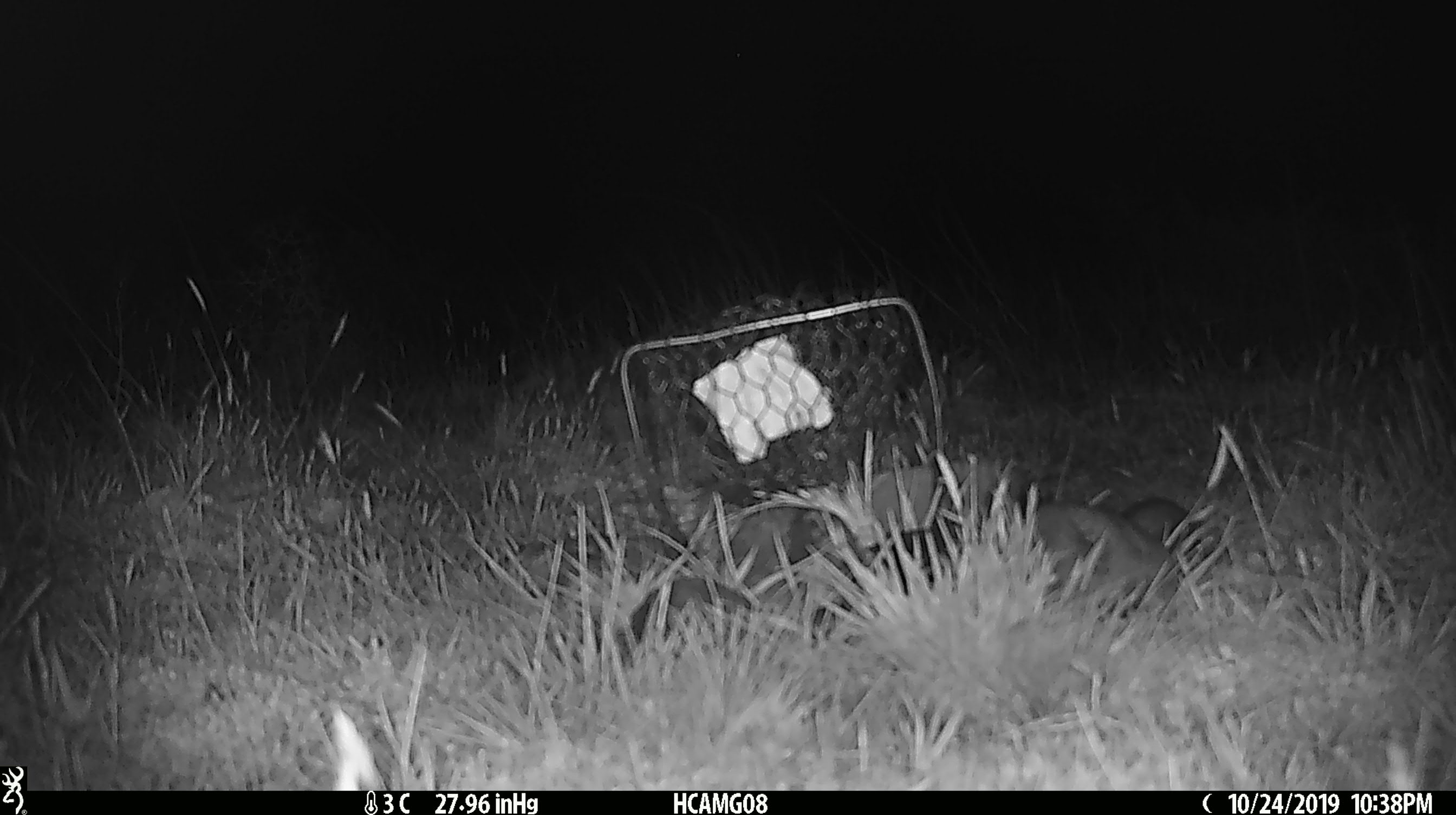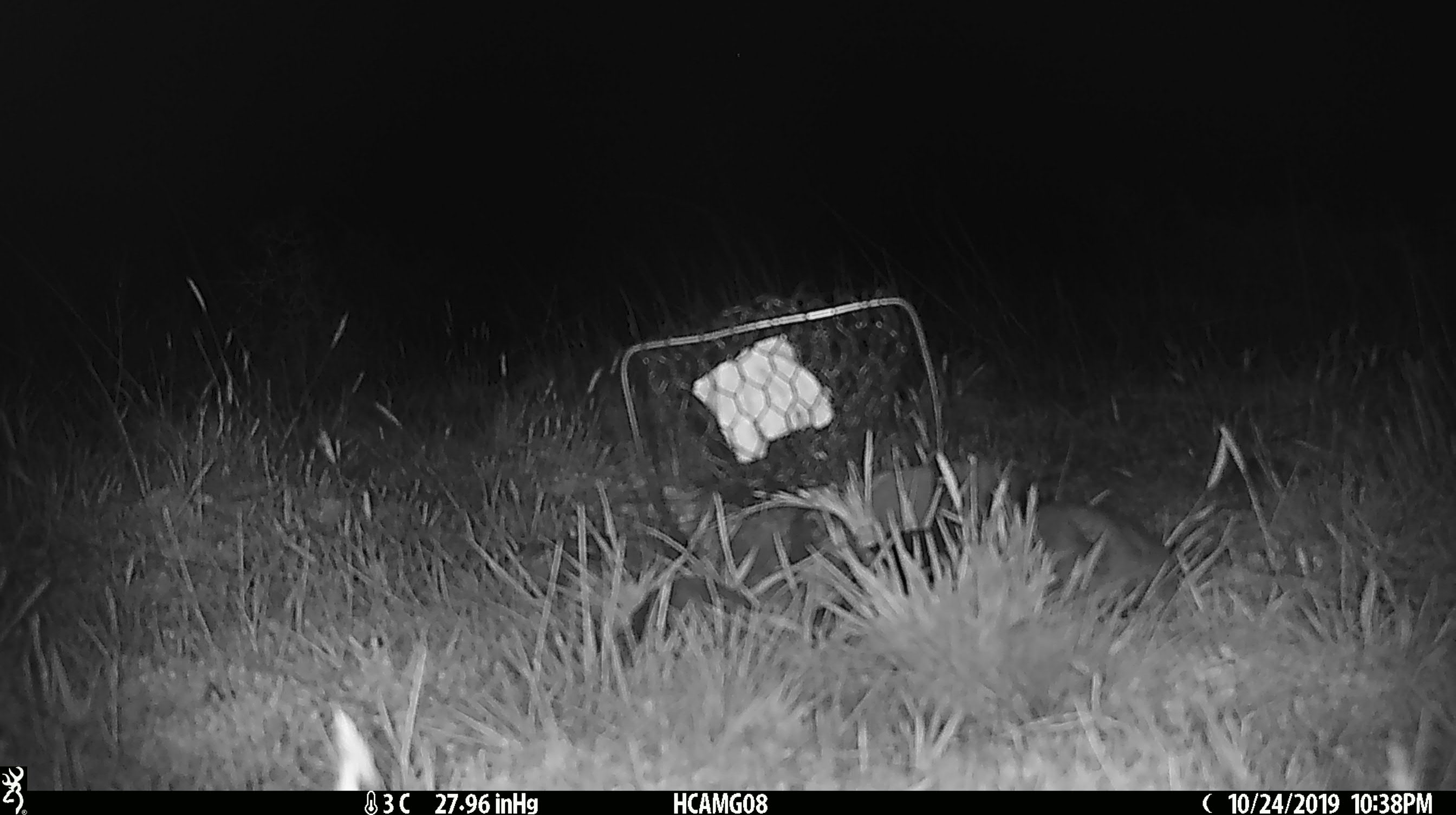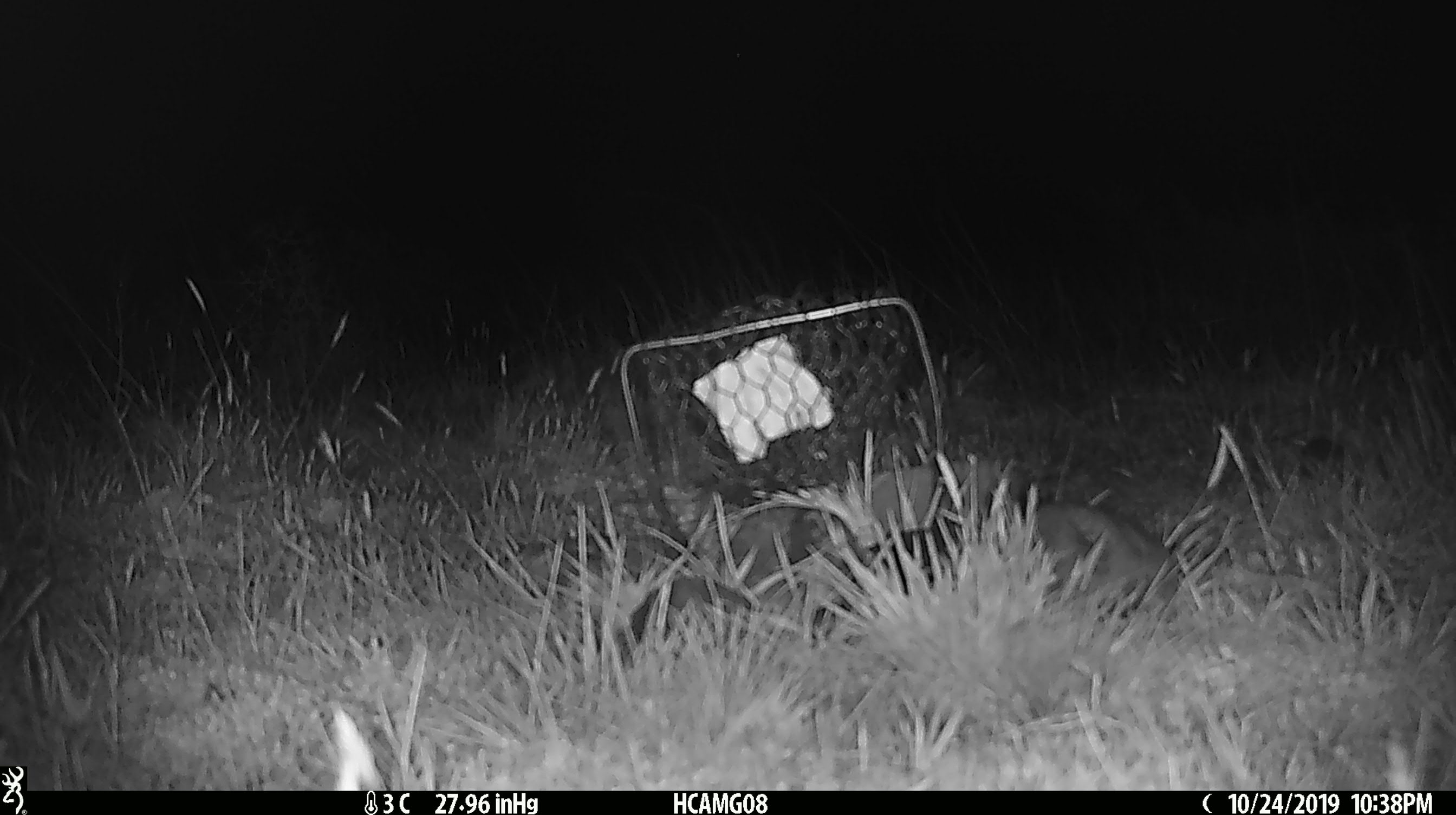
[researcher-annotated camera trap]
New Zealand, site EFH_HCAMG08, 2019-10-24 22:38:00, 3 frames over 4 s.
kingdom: Animalia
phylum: Chordata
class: Mammalia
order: Rodentia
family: Muridae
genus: Mus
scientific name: Mus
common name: mouse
Mouse (Mus).